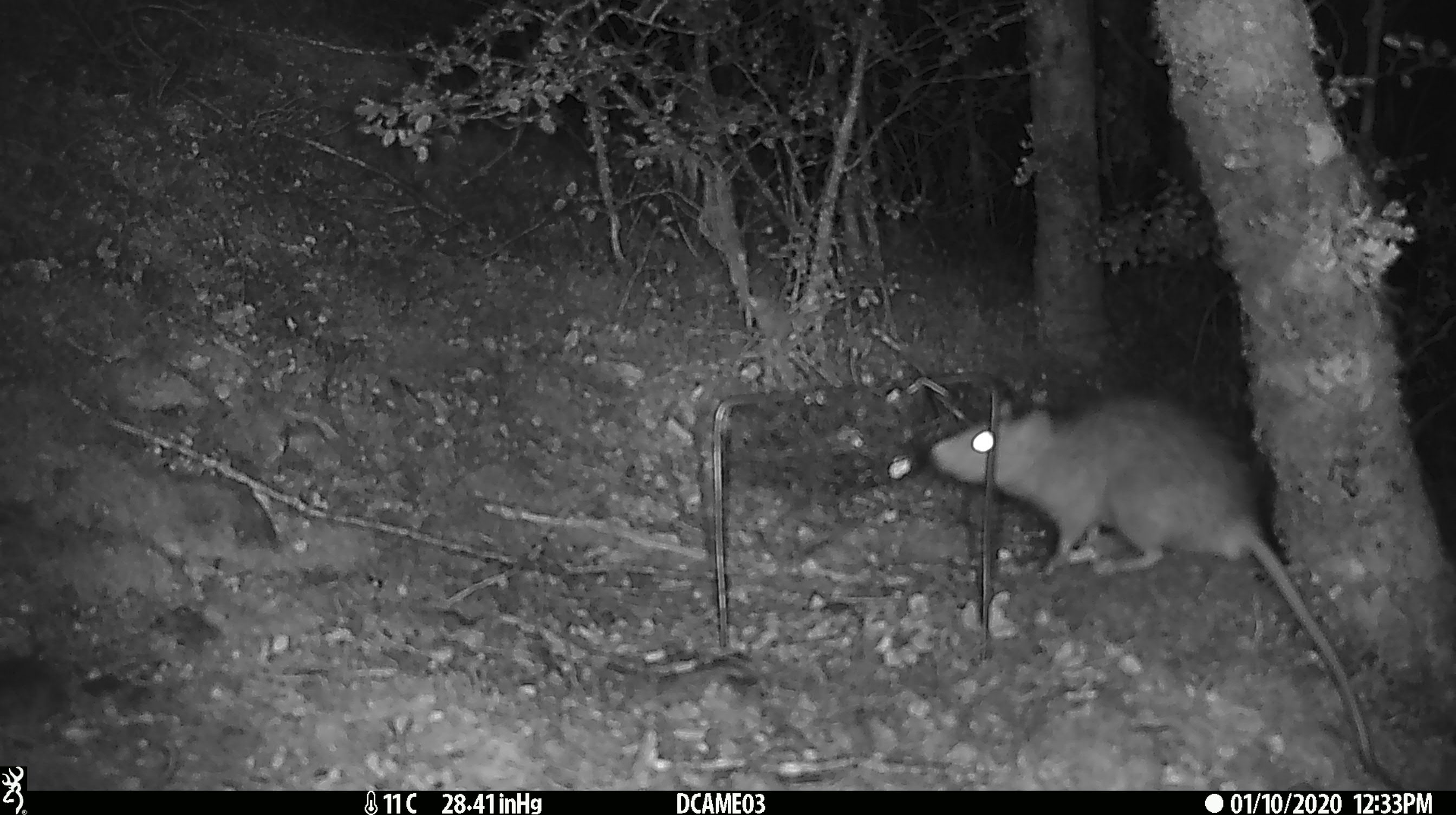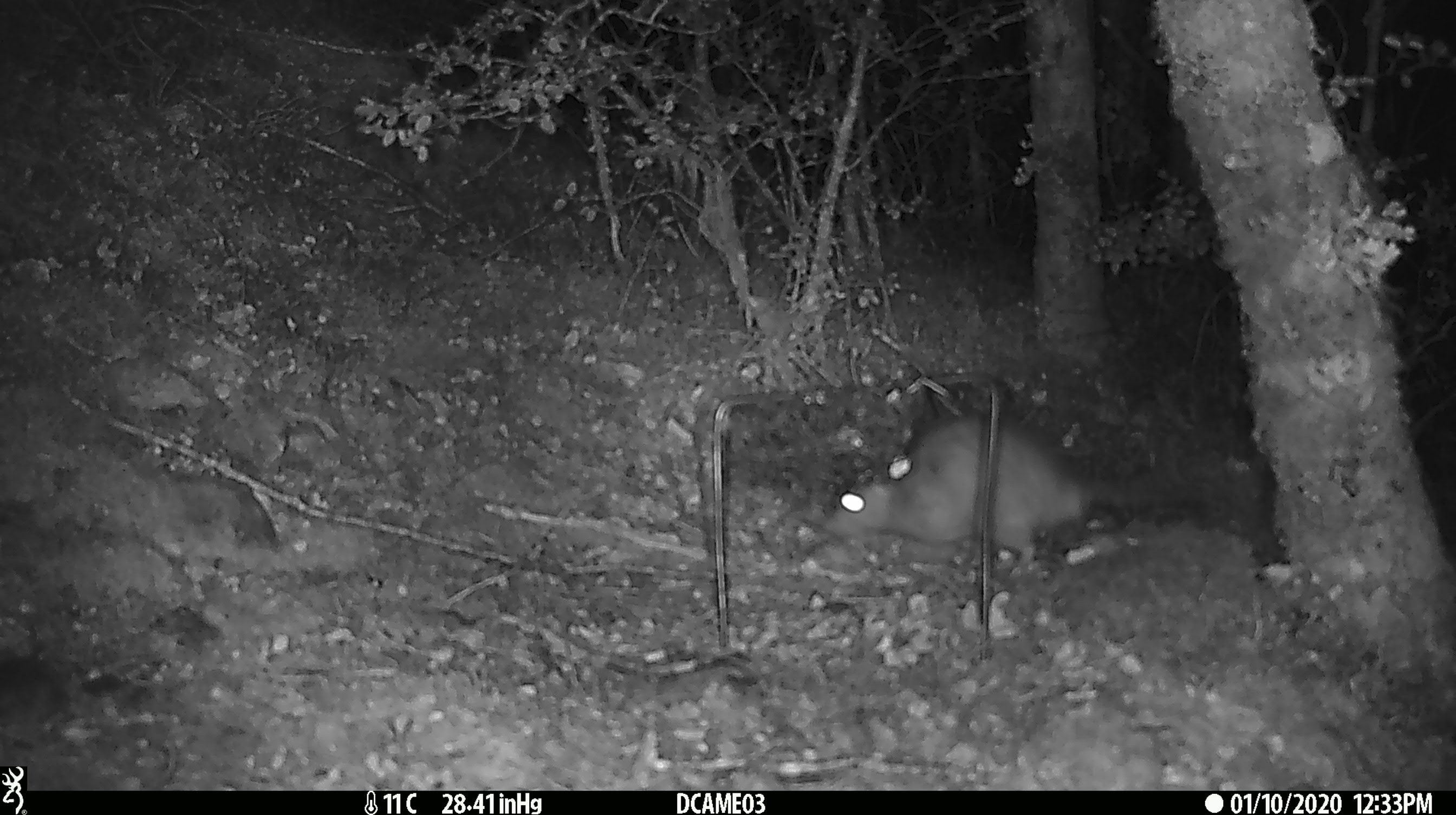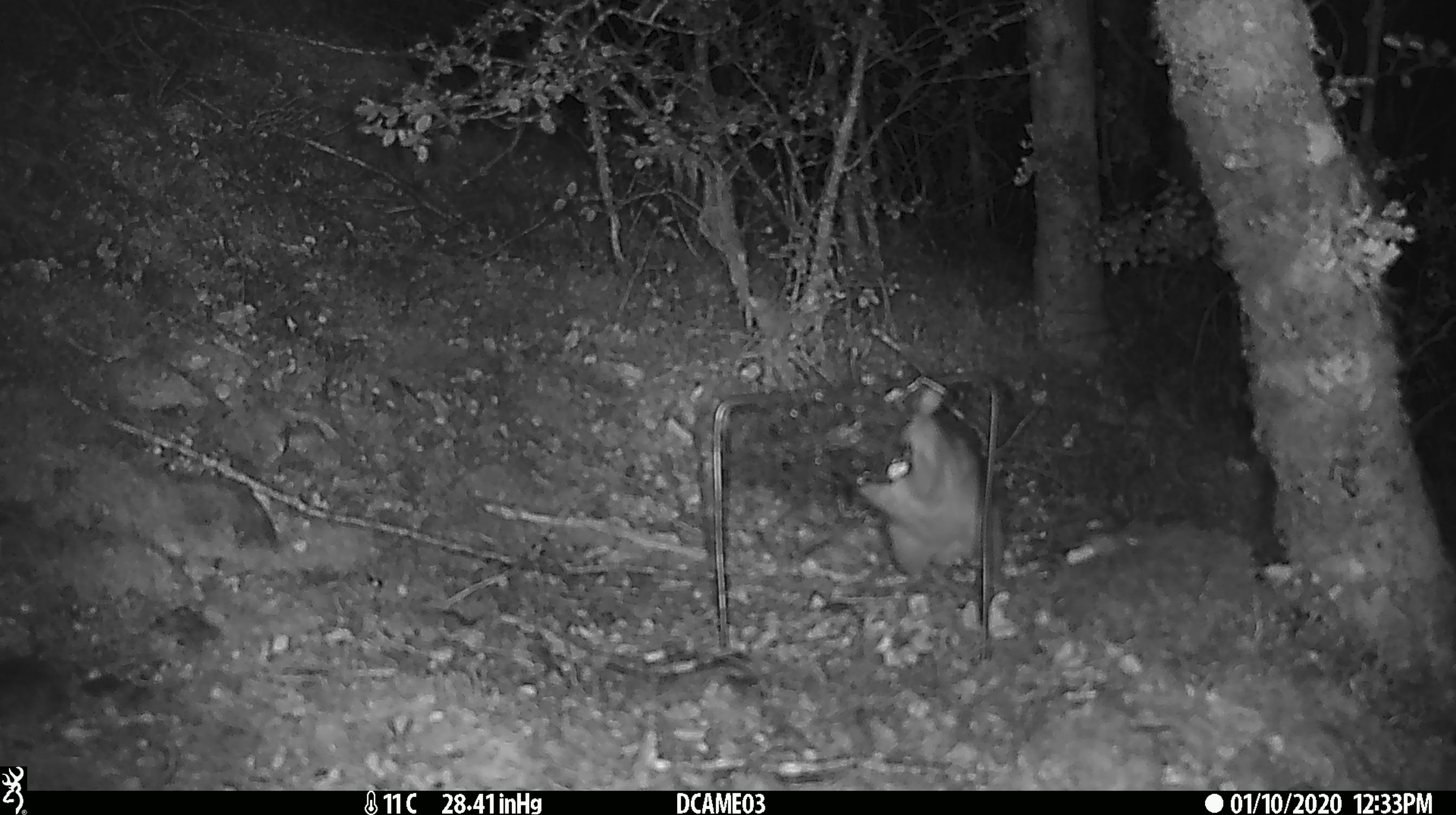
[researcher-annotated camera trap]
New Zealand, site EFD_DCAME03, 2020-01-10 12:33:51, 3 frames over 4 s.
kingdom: Animalia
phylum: Chordata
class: Mammalia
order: Rodentia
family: Muridae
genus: Rattus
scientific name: Rattus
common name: rat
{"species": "rat (Rattus)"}